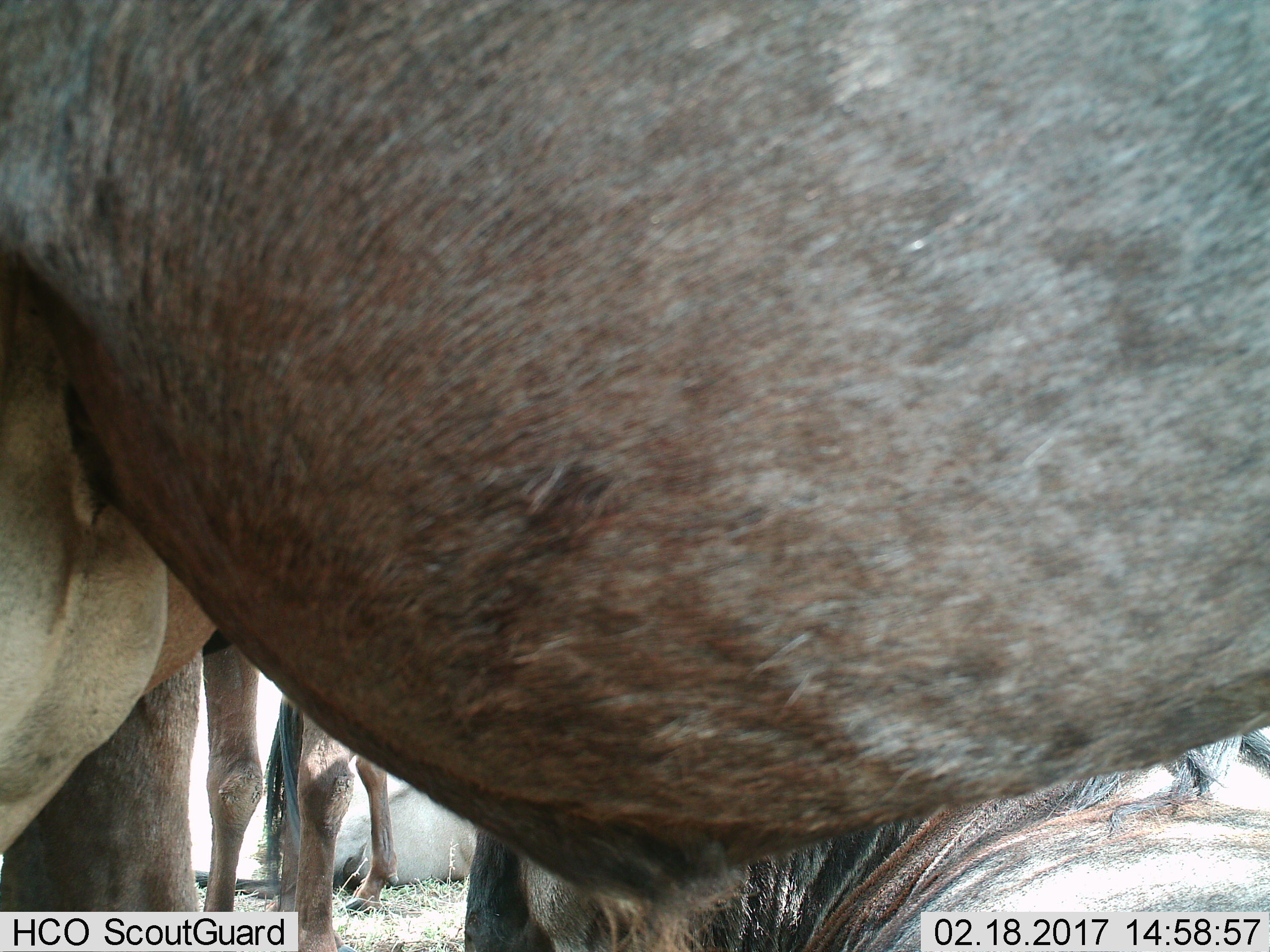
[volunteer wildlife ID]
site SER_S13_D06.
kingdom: Animalia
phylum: Chordata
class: Mammalia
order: Artiodactyla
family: Bovidae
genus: Connochaetes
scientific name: Connochaetes taurinus taurinus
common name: blue wildebeest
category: wildebeestblue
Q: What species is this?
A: Wildebeestblue (blue wildebeest) (Connochaetes taurinus taurinus).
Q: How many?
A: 4.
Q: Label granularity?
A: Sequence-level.